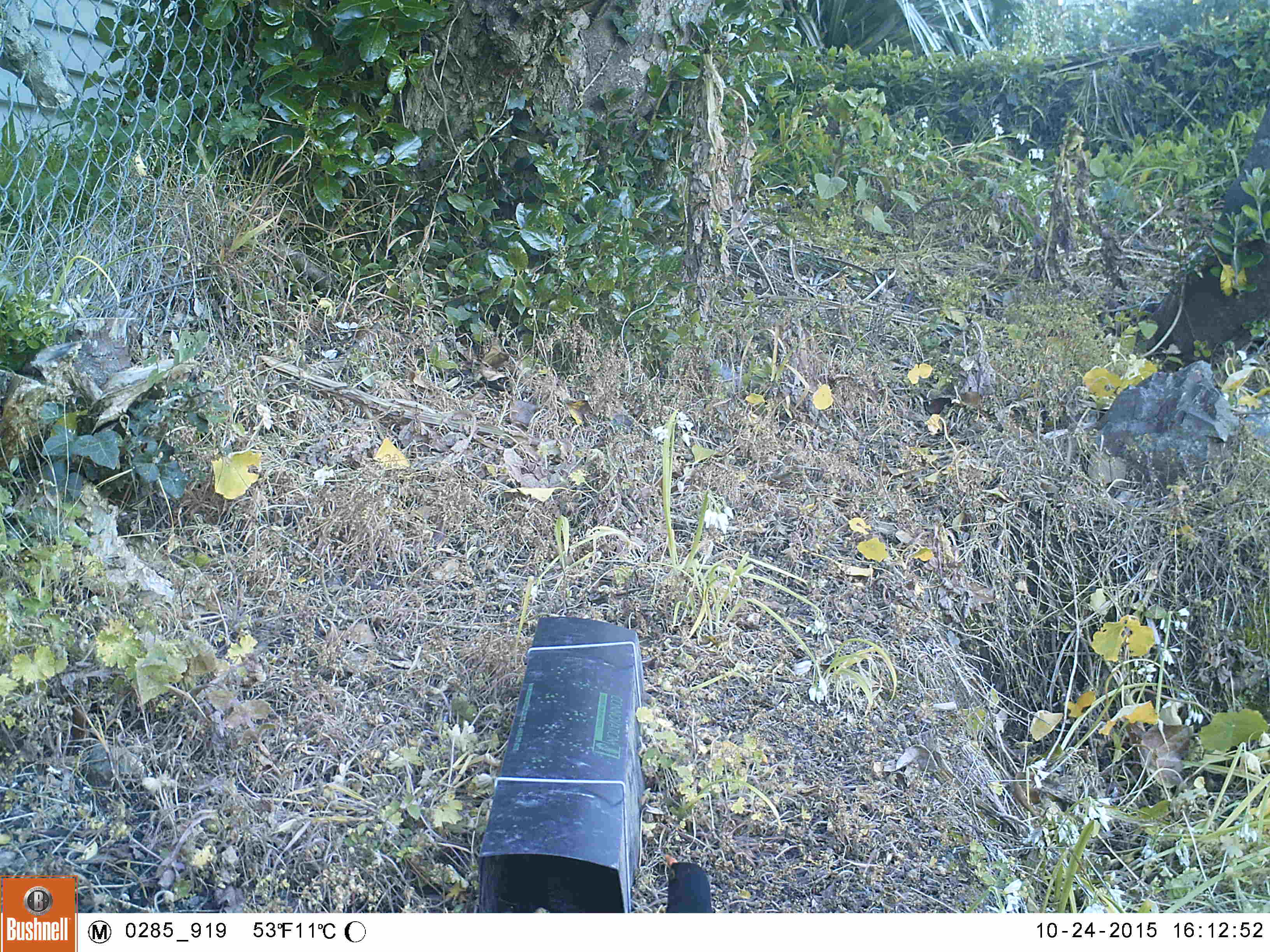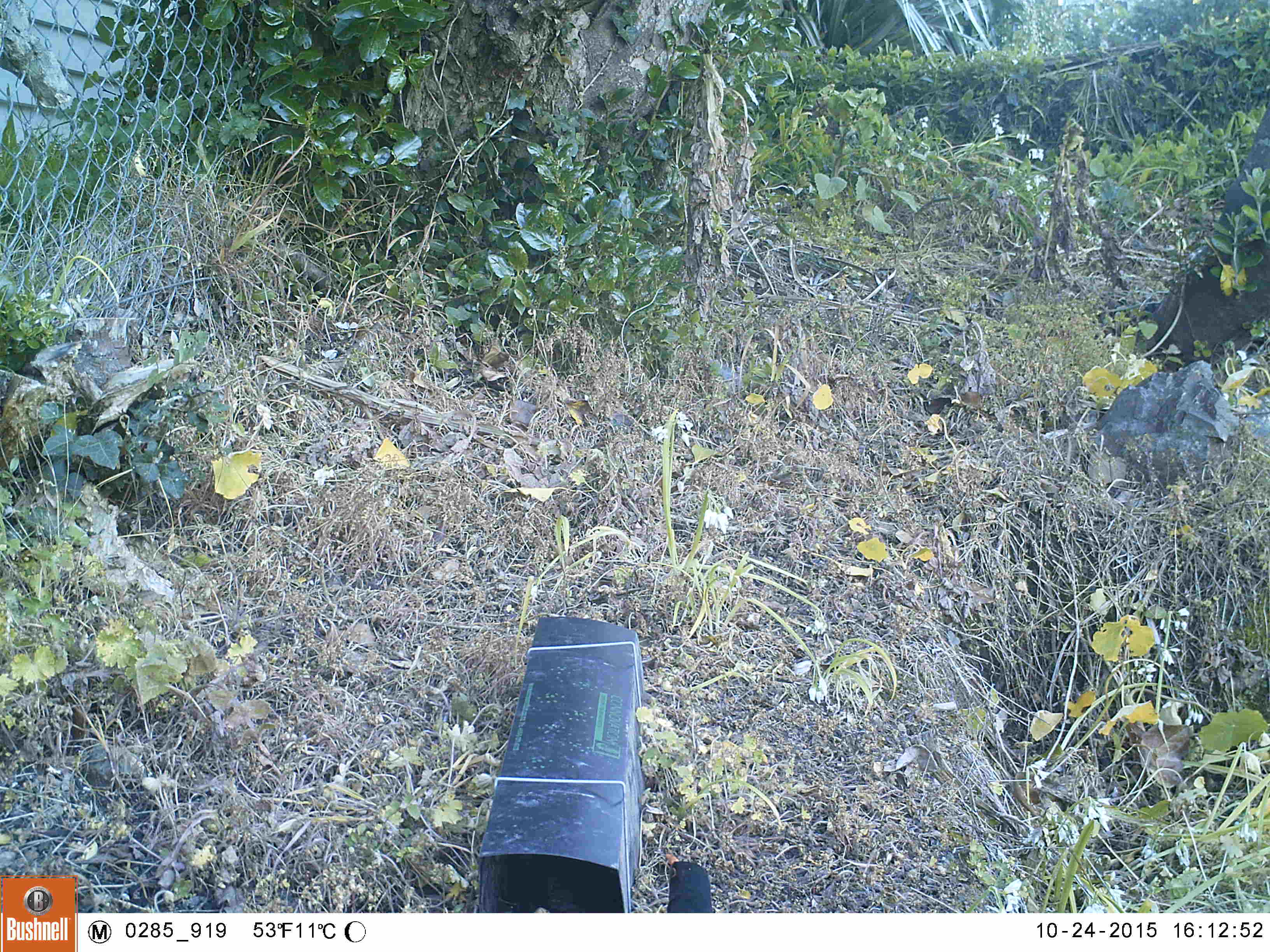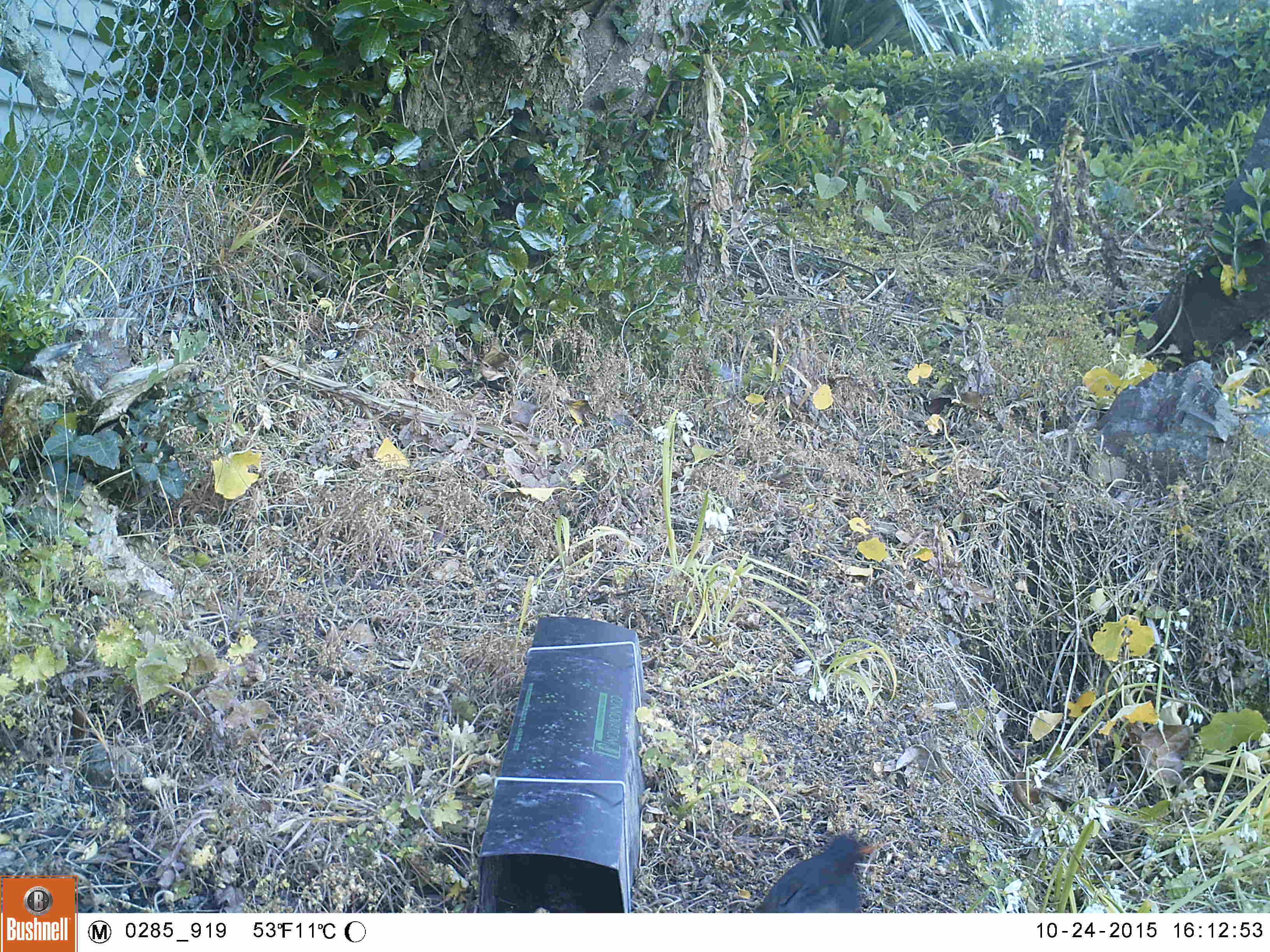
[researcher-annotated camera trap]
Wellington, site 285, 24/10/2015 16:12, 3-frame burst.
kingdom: Animalia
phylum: Chordata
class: Aves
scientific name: Aves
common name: bird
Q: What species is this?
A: Bird (Aves).